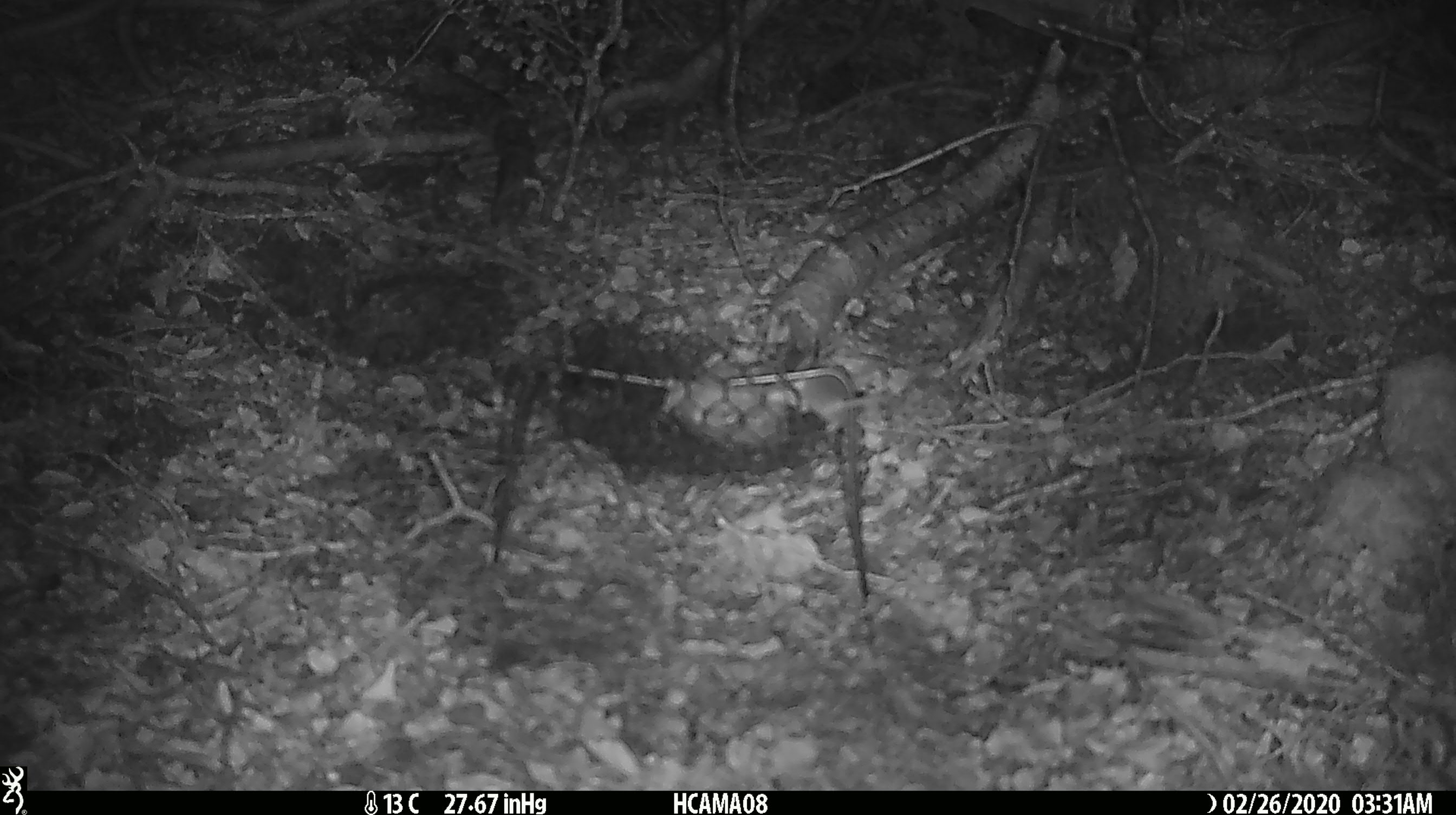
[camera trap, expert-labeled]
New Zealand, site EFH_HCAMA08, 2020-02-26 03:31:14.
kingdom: Animalia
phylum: Chordata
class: Mammalia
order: Rodentia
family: Muridae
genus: Mus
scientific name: Mus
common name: mouse